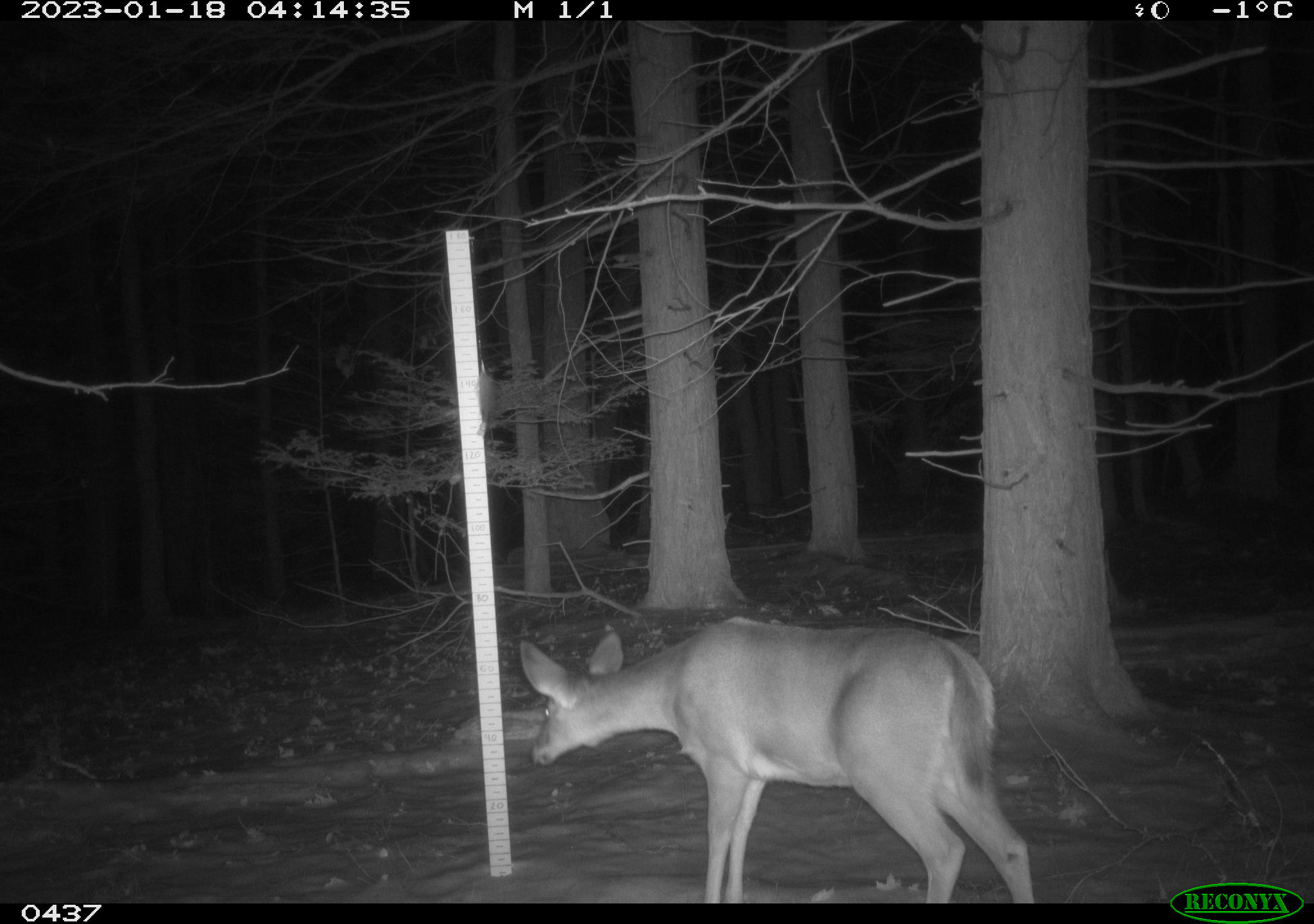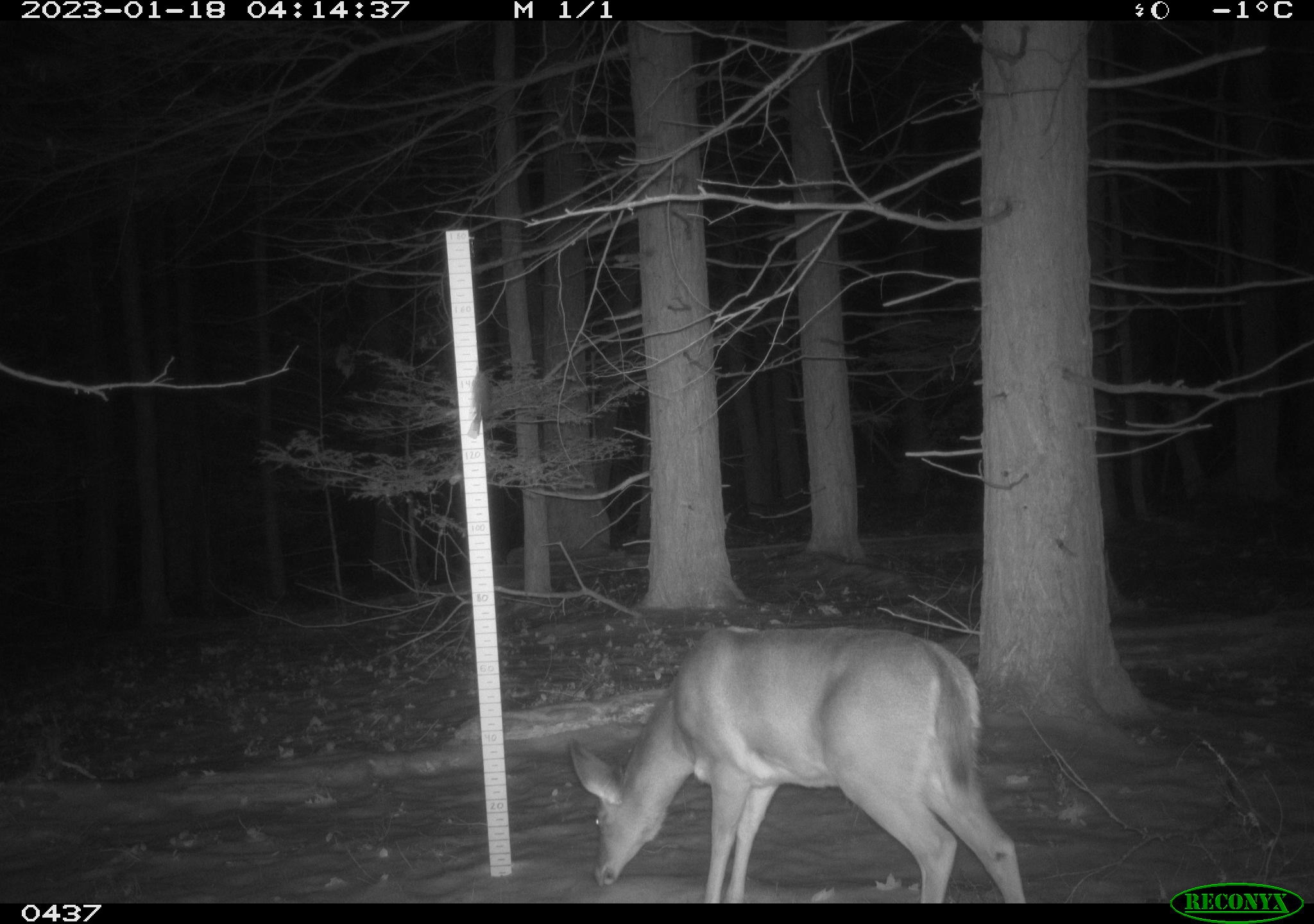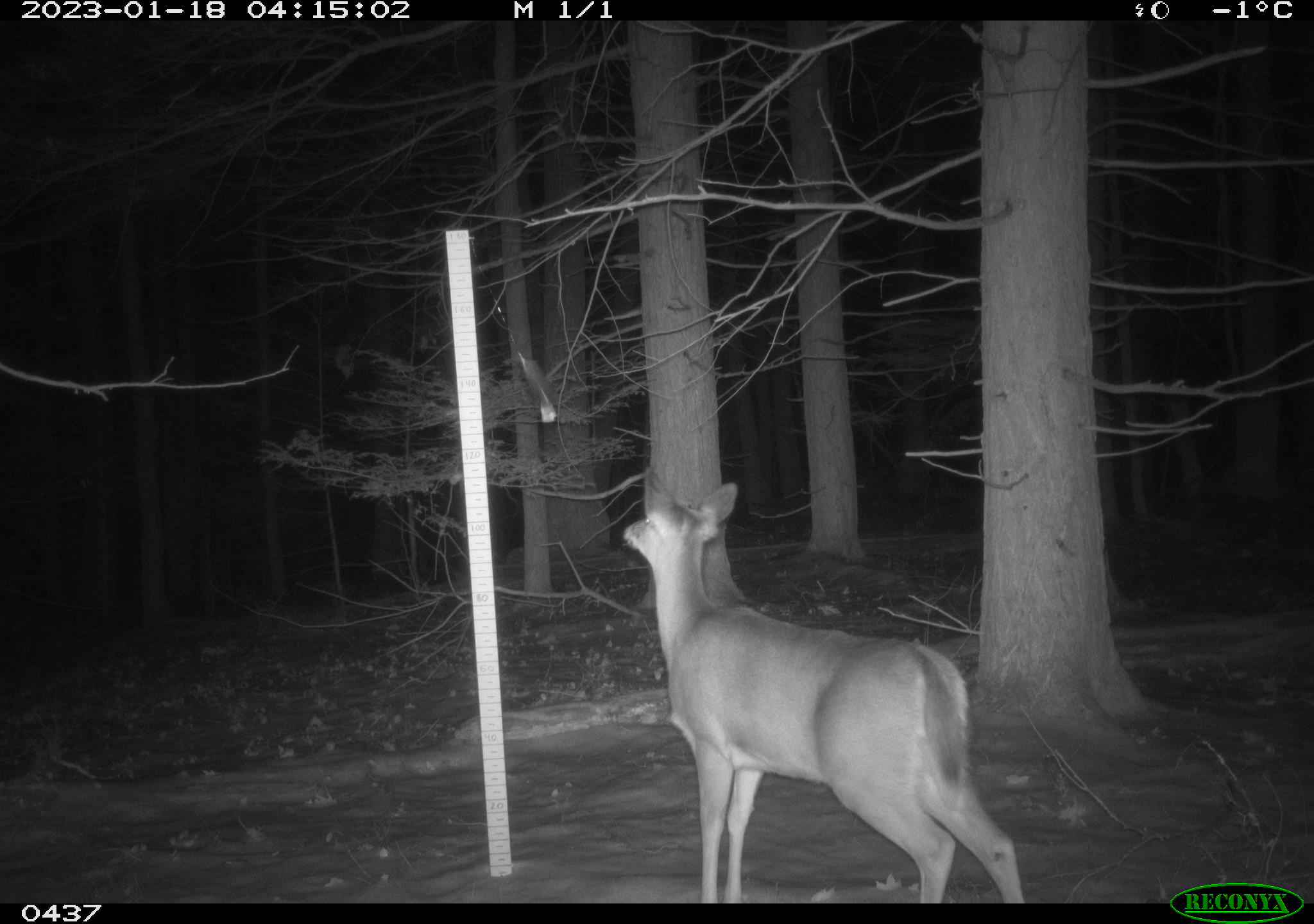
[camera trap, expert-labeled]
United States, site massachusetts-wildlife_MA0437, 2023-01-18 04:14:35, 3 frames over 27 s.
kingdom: Animalia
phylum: Chordata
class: Mammalia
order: Artiodactyla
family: Cervidae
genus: Odocoileus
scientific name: Odocoileus virginianus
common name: white-tailed deer